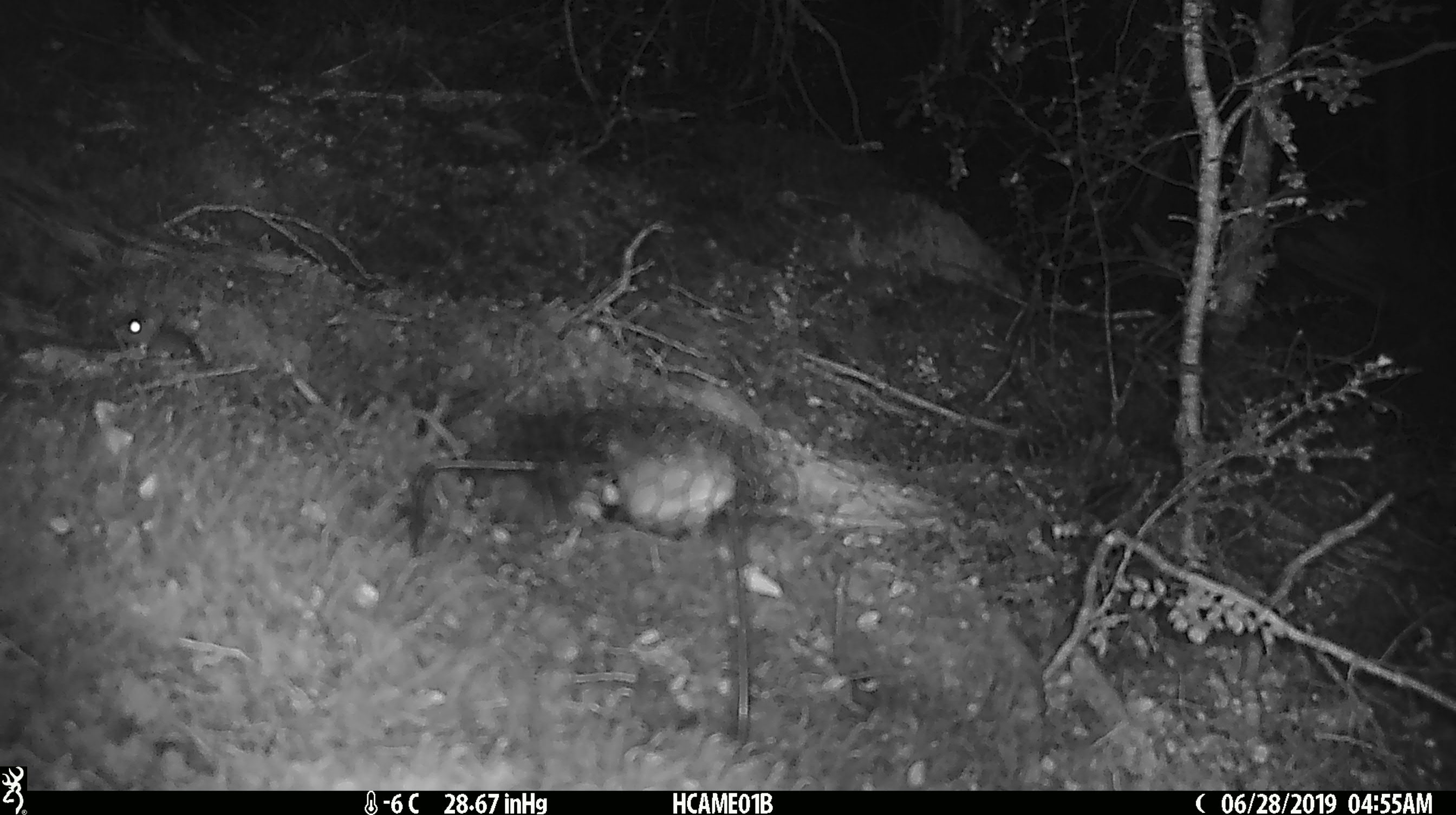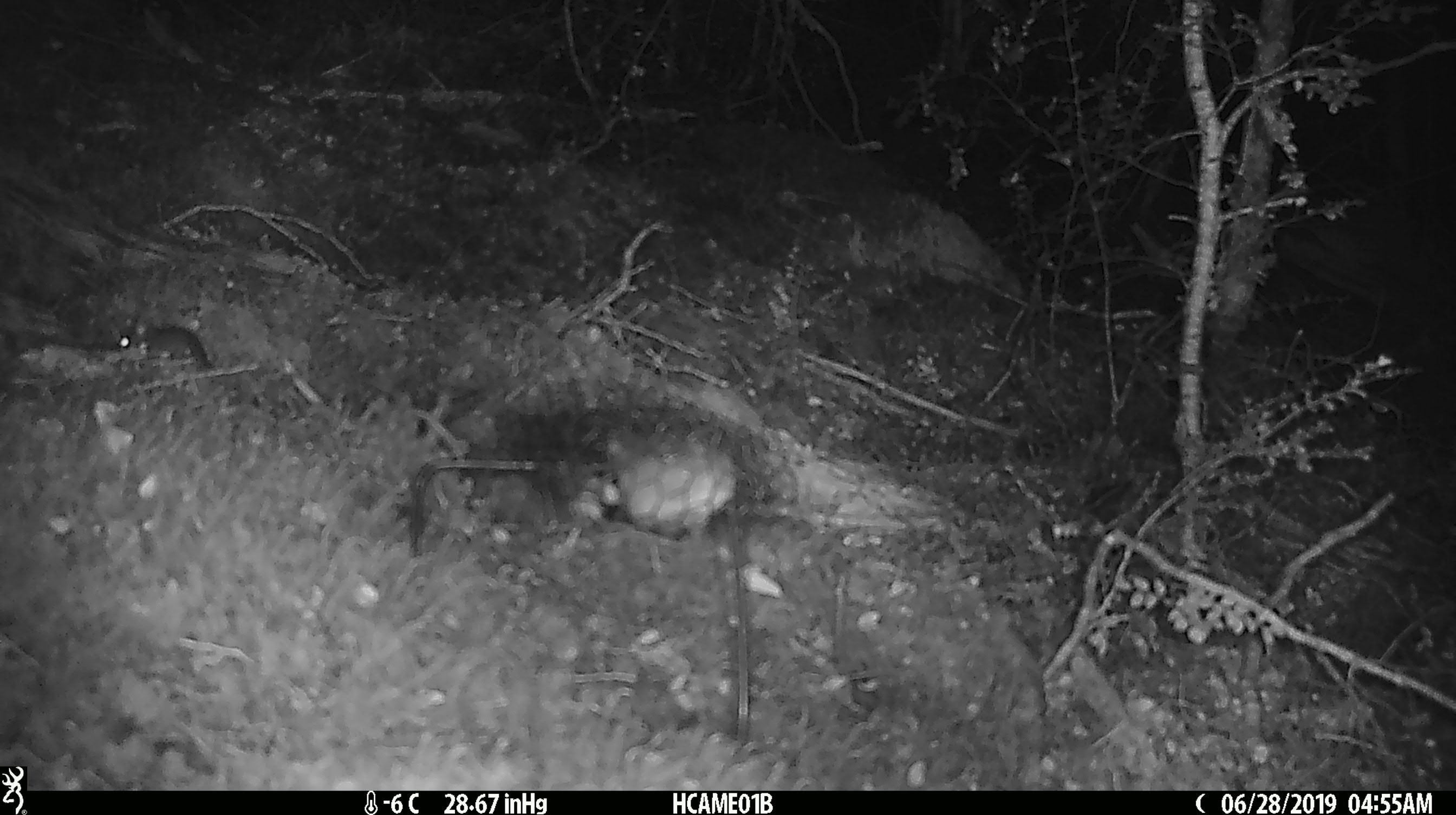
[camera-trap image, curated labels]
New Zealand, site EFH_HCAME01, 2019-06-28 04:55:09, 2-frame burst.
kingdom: Animalia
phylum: Chordata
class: Mammalia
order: Rodentia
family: Muridae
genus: Mus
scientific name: Mus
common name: mouse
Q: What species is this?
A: Mouse (Mus).